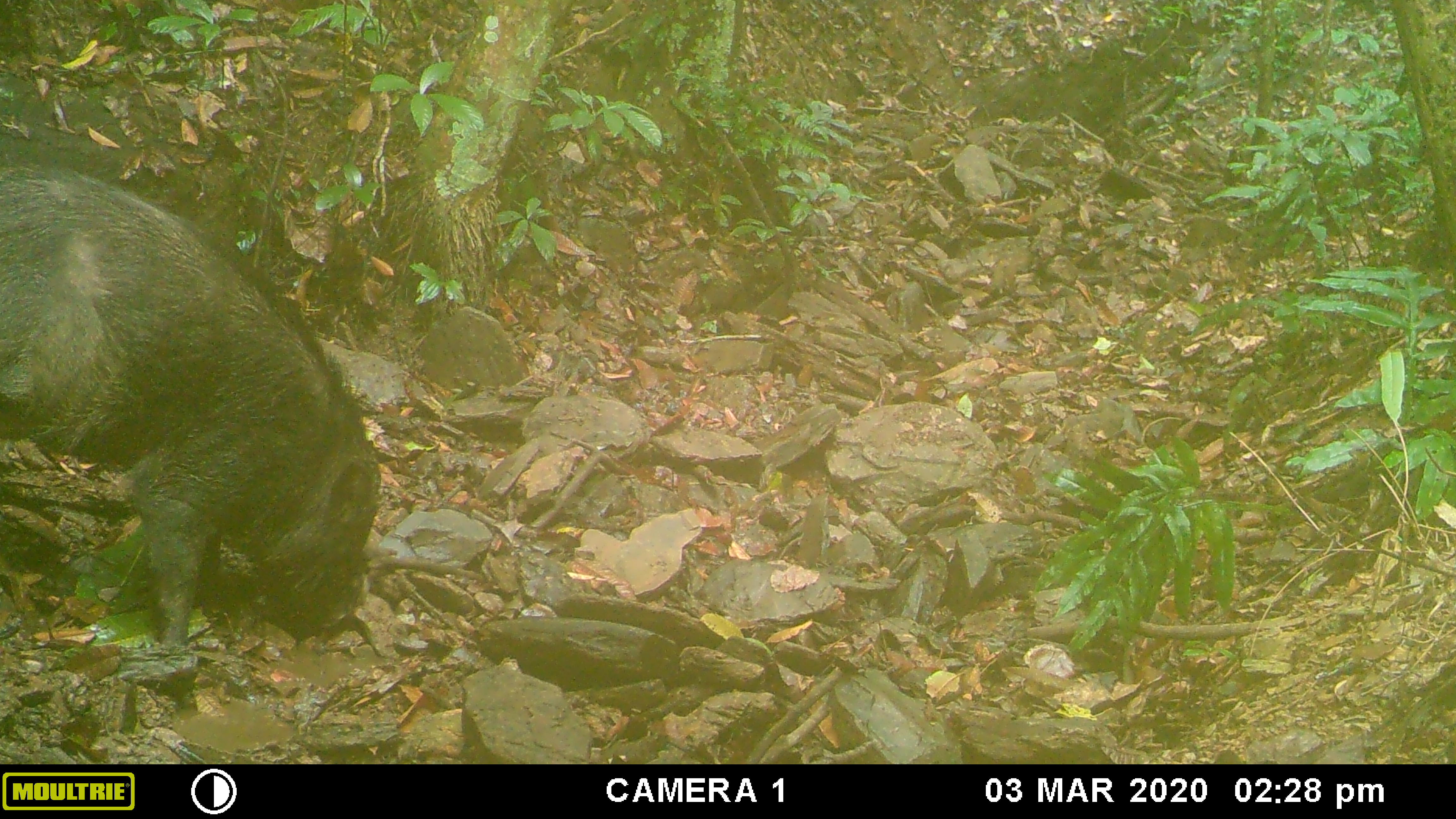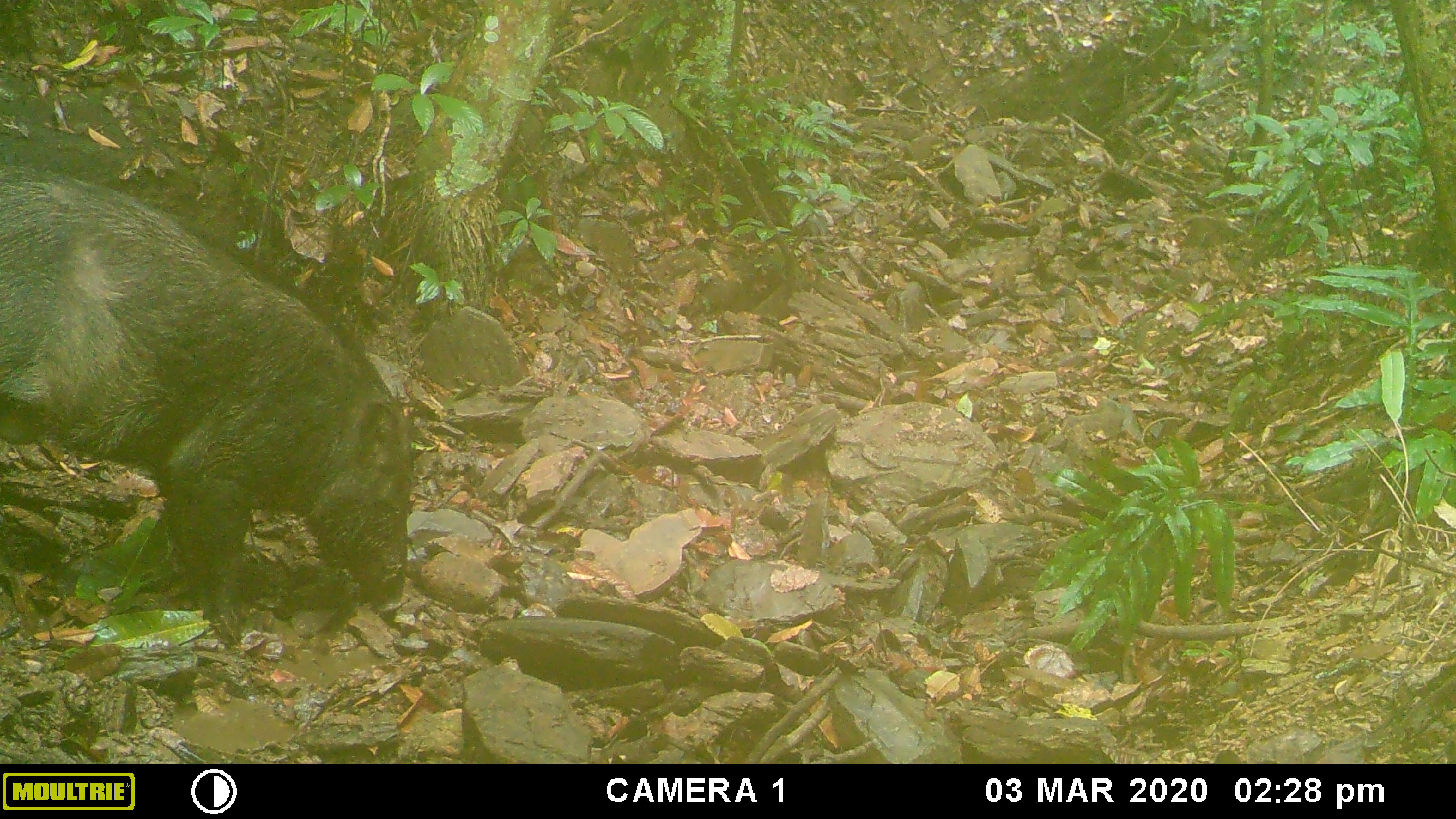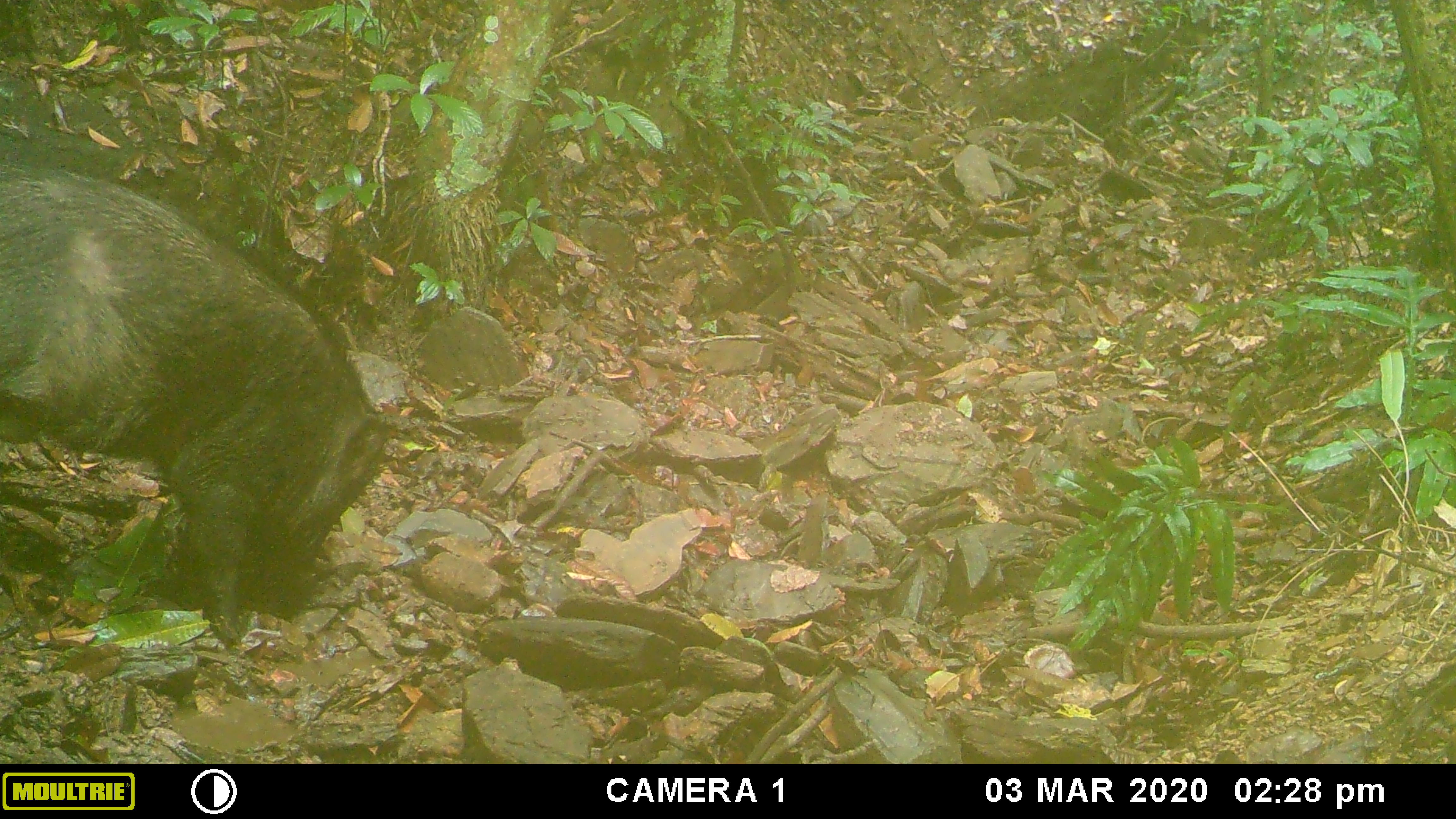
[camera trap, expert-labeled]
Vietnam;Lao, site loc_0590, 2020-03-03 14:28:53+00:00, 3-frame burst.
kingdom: Animalia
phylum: Chordata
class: Mammalia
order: Artiodactyla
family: Suidae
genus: Sus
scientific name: Sus scrofa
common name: eurasian wild pig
Eurasian wild pig (Sus scrofa). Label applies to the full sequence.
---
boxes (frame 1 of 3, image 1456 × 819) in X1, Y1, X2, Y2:
eurasian wild pig: 0, 158, 382, 652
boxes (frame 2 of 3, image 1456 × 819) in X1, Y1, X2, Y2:
eurasian wild pig: 0, 158, 410, 647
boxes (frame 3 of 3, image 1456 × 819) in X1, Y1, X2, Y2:
eurasian wild pig: 0, 164, 398, 647